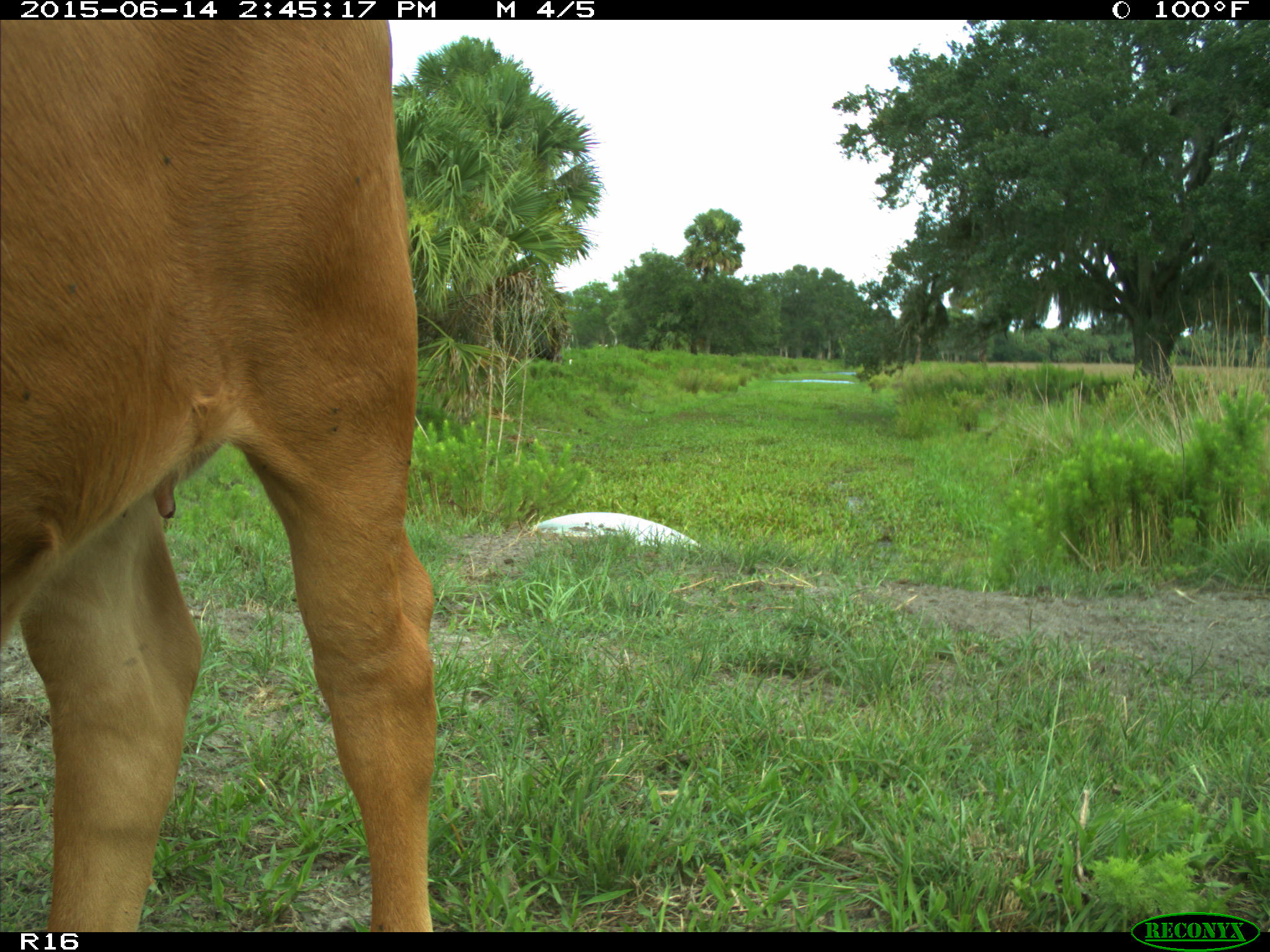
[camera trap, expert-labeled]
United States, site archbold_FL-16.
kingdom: Animalia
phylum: Chordata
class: Mammalia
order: Artiodactyla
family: Bovidae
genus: Bos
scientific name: Bos taurus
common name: domestic cow